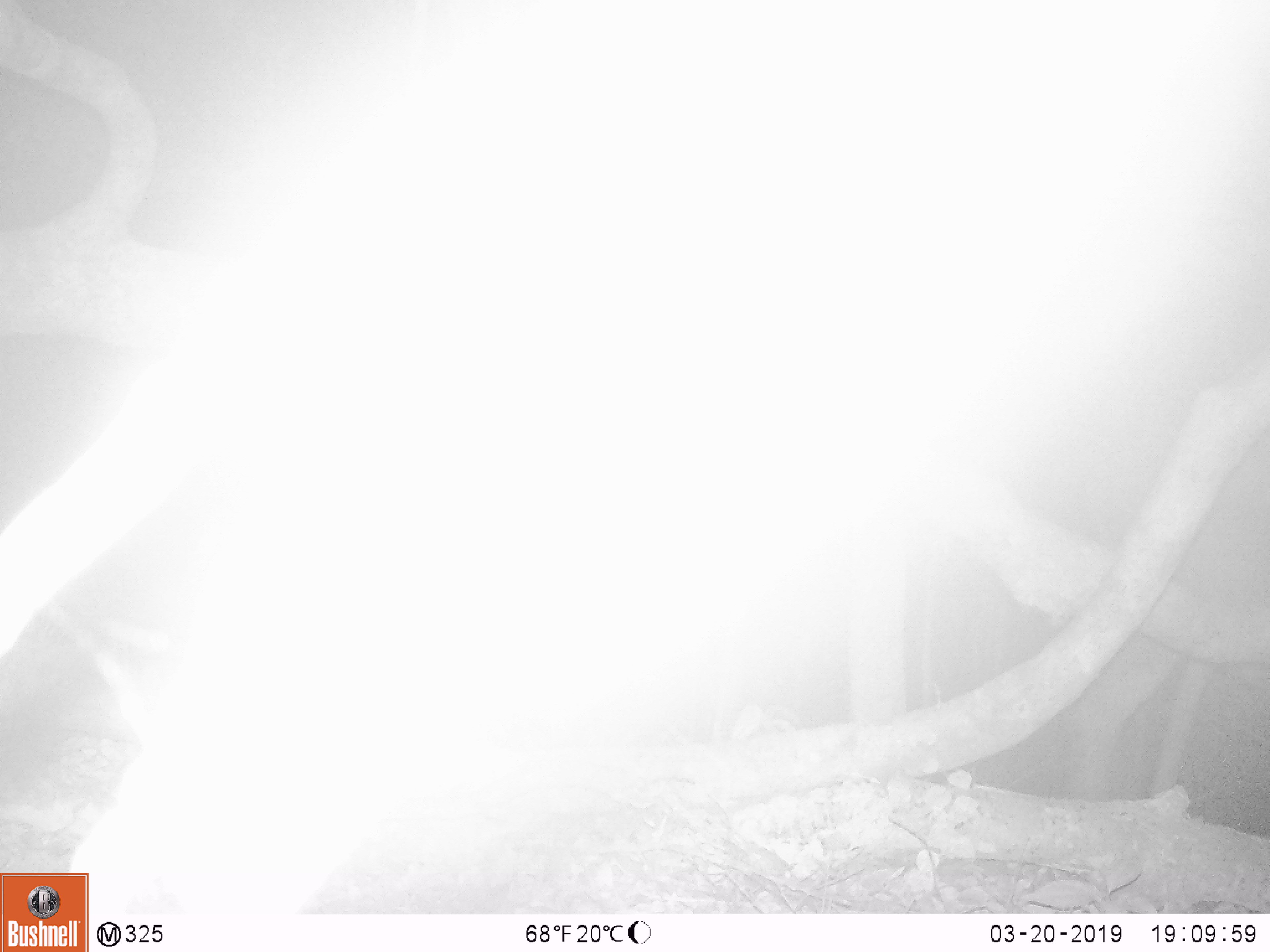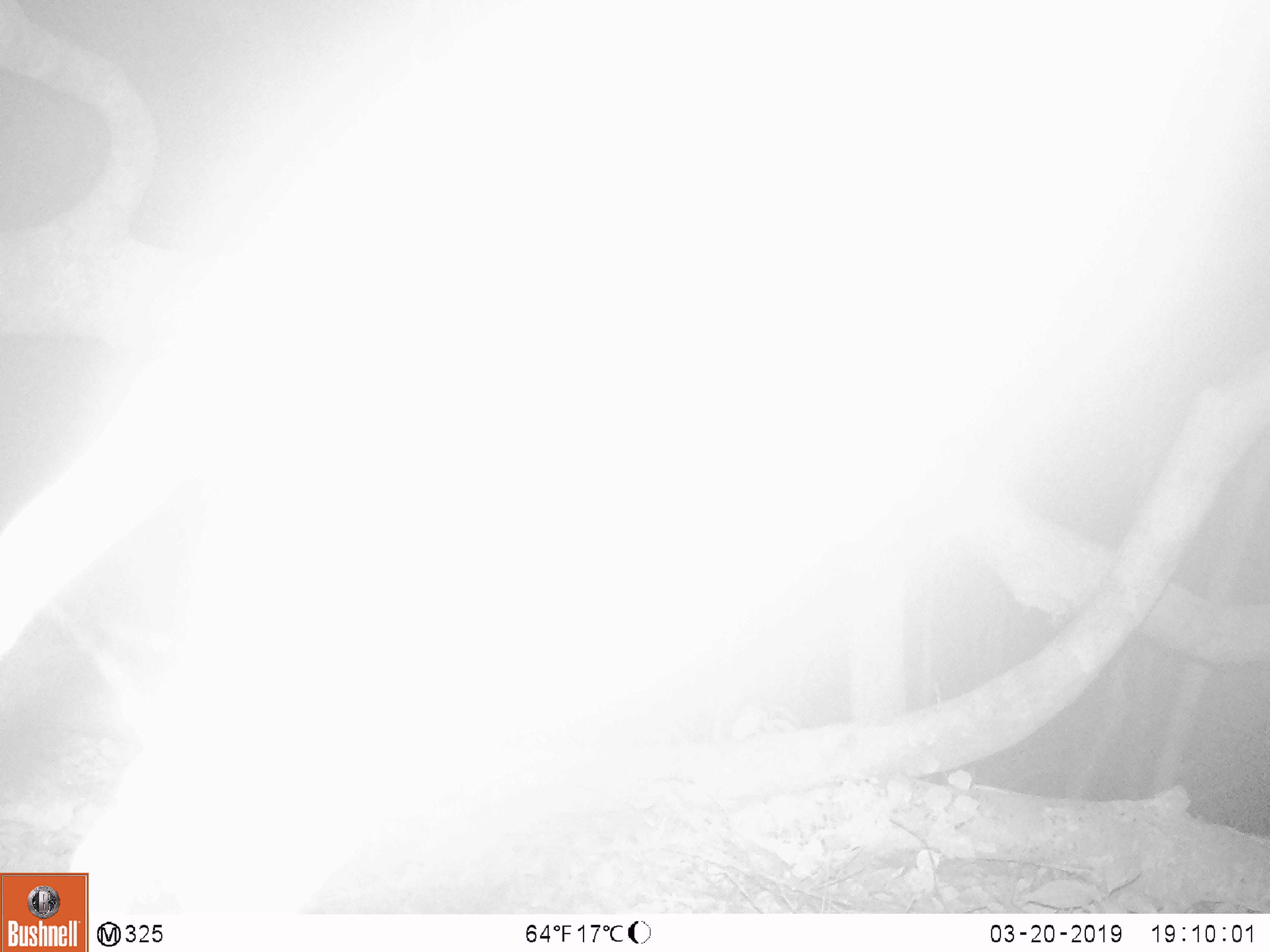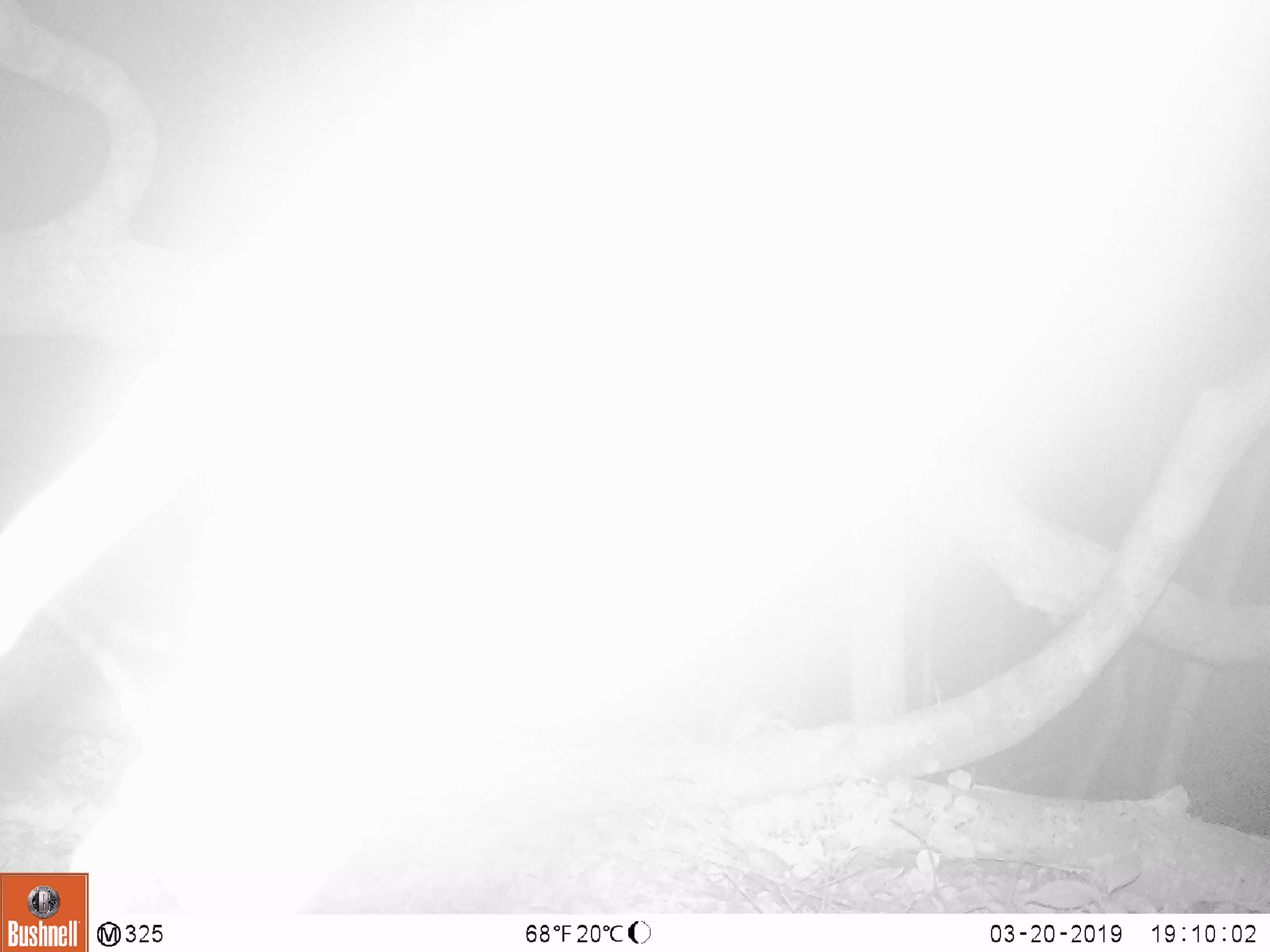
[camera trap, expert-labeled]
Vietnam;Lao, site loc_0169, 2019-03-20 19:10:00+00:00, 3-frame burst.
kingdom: Animalia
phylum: Chordata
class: Mammalia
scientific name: Laurasiatheria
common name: ungulate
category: unidentified ungulates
Unidentified ungulates (ungulate) (Laurasiatheria). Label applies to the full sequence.